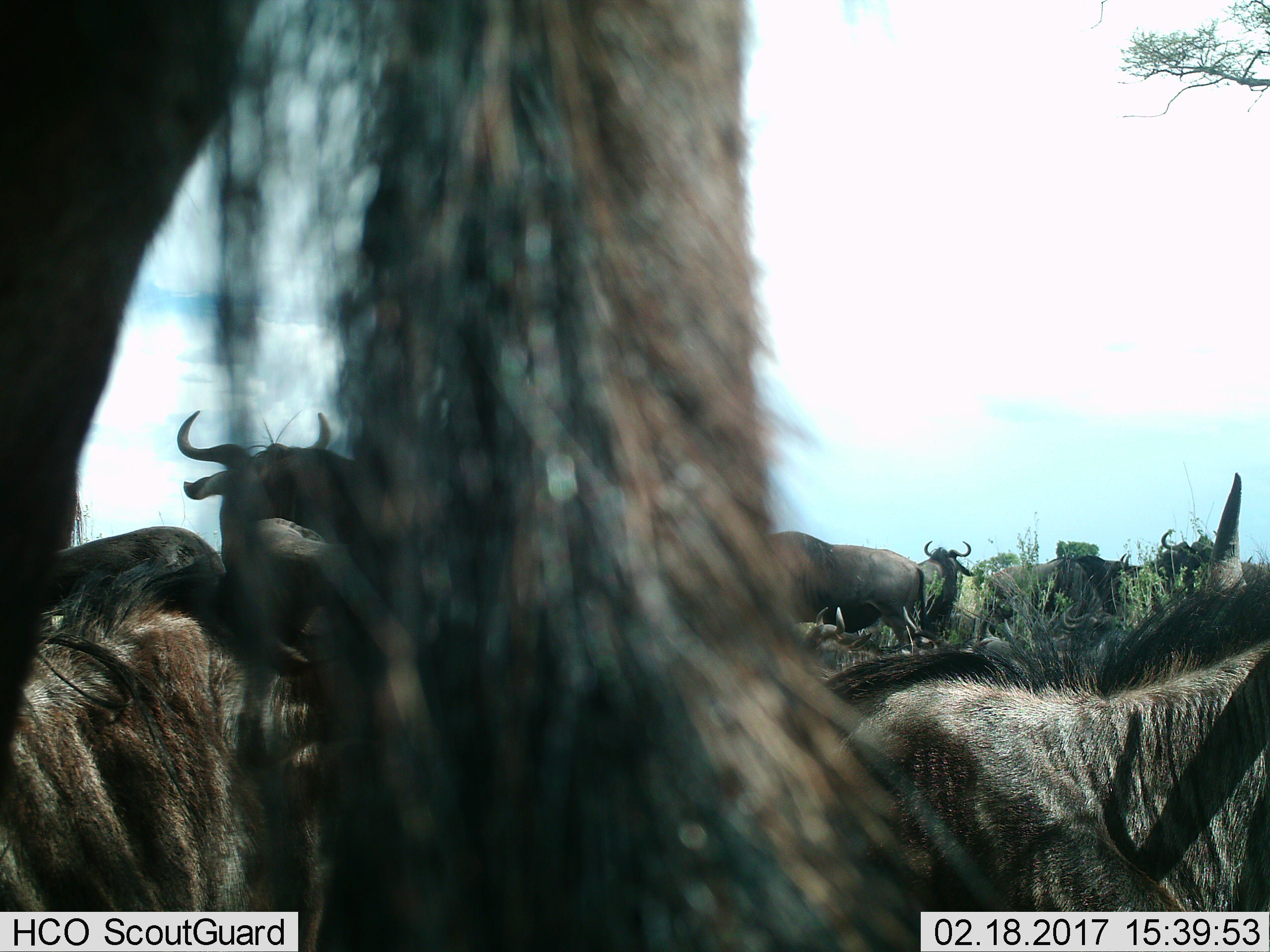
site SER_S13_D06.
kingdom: Animalia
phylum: Chordata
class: Mammalia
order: Artiodactyla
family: Bovidae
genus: Connochaetes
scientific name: Connochaetes taurinus taurinus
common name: blue wildebeest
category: wildebeestblue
Wildebeestblue (blue wildebeest) (Connochaetes taurinus taurinus), count 11-50. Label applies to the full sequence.